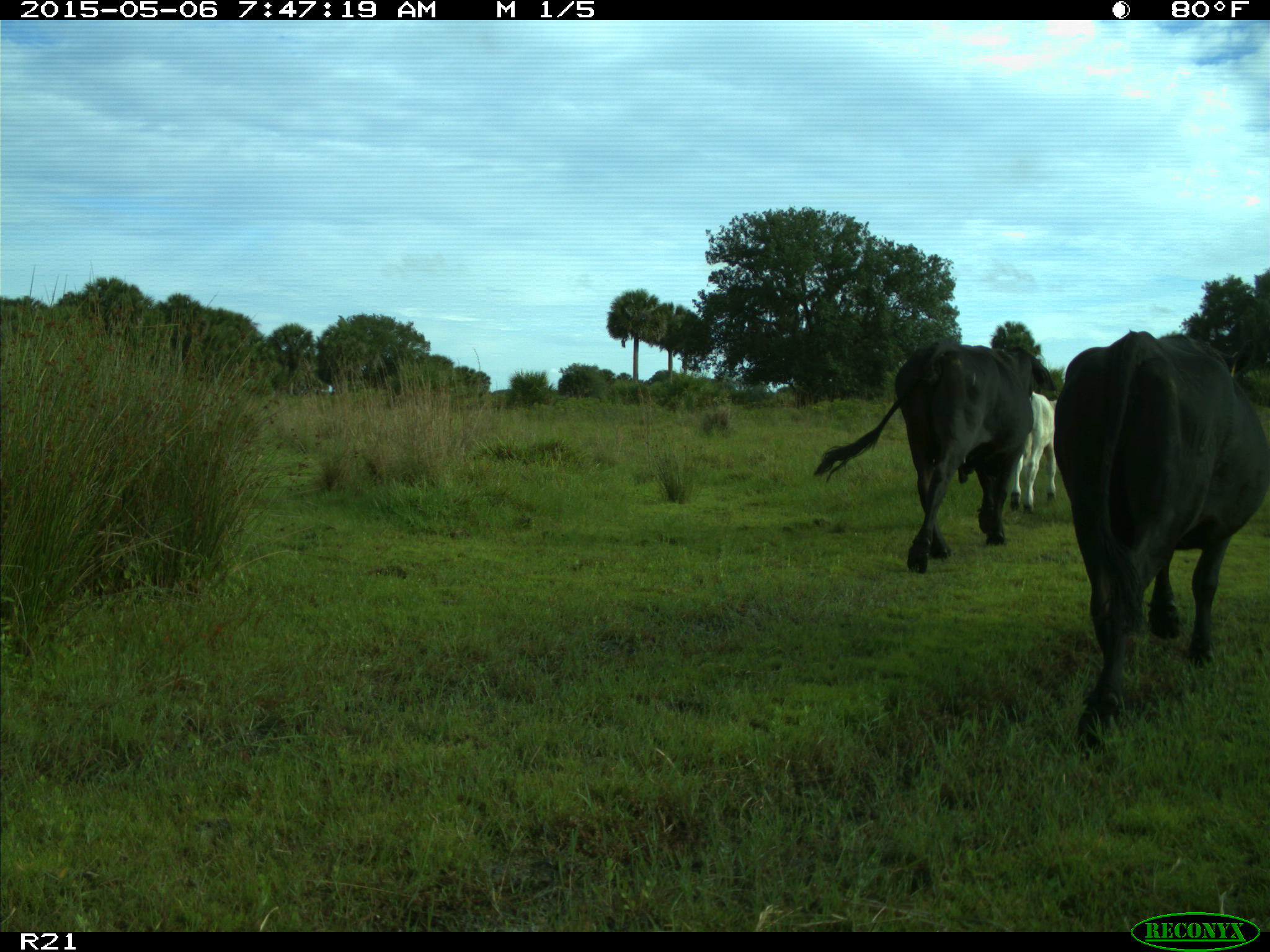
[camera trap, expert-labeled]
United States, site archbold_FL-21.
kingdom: Animalia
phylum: Chordata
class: Mammalia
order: Artiodactyla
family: Bovidae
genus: Bos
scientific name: Bos taurus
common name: domestic cow